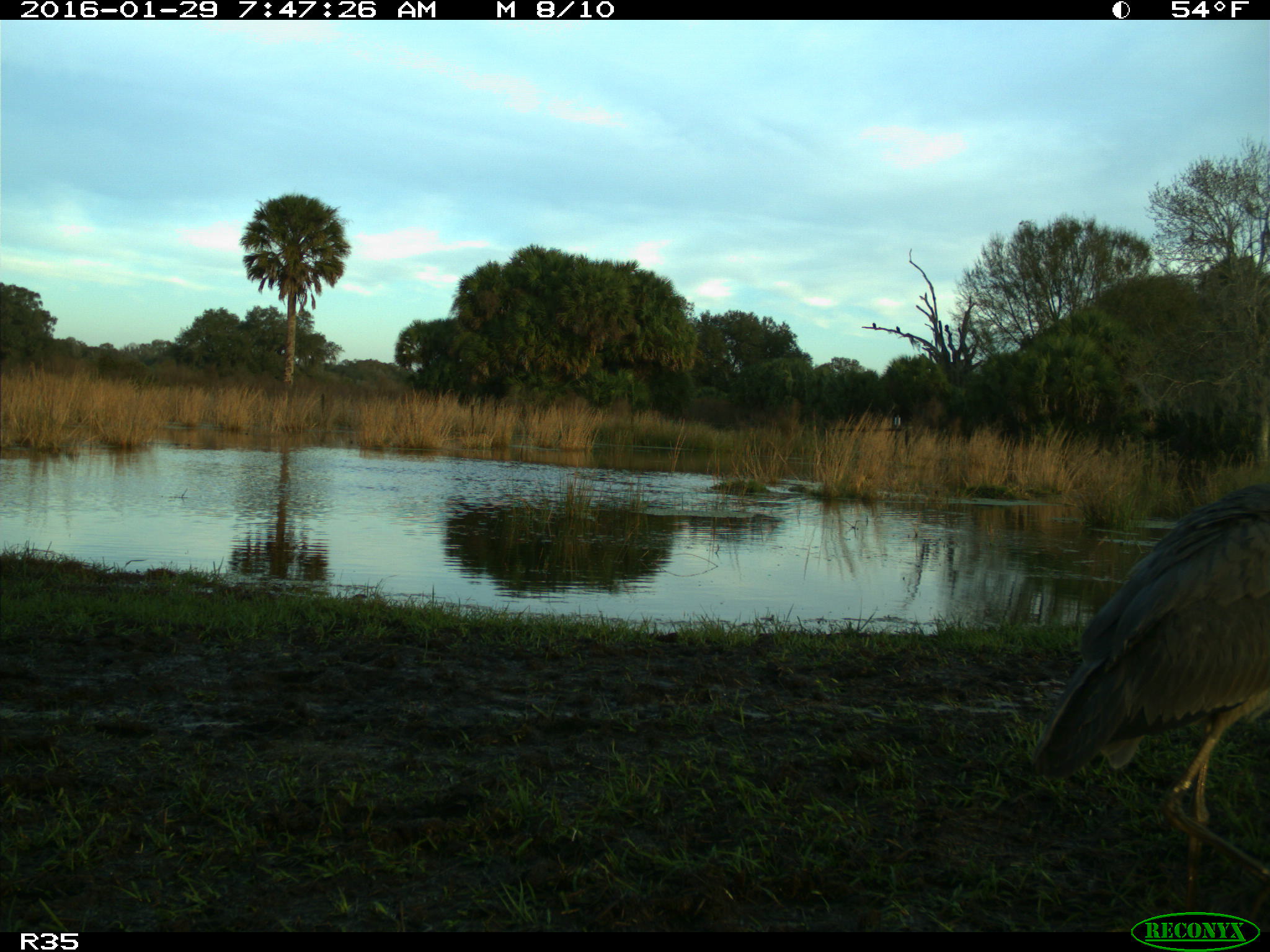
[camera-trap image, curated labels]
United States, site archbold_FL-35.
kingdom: Animalia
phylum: Chordata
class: Aves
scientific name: Aves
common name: birds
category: unidentified bird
Unidentified bird (birds) (Aves).